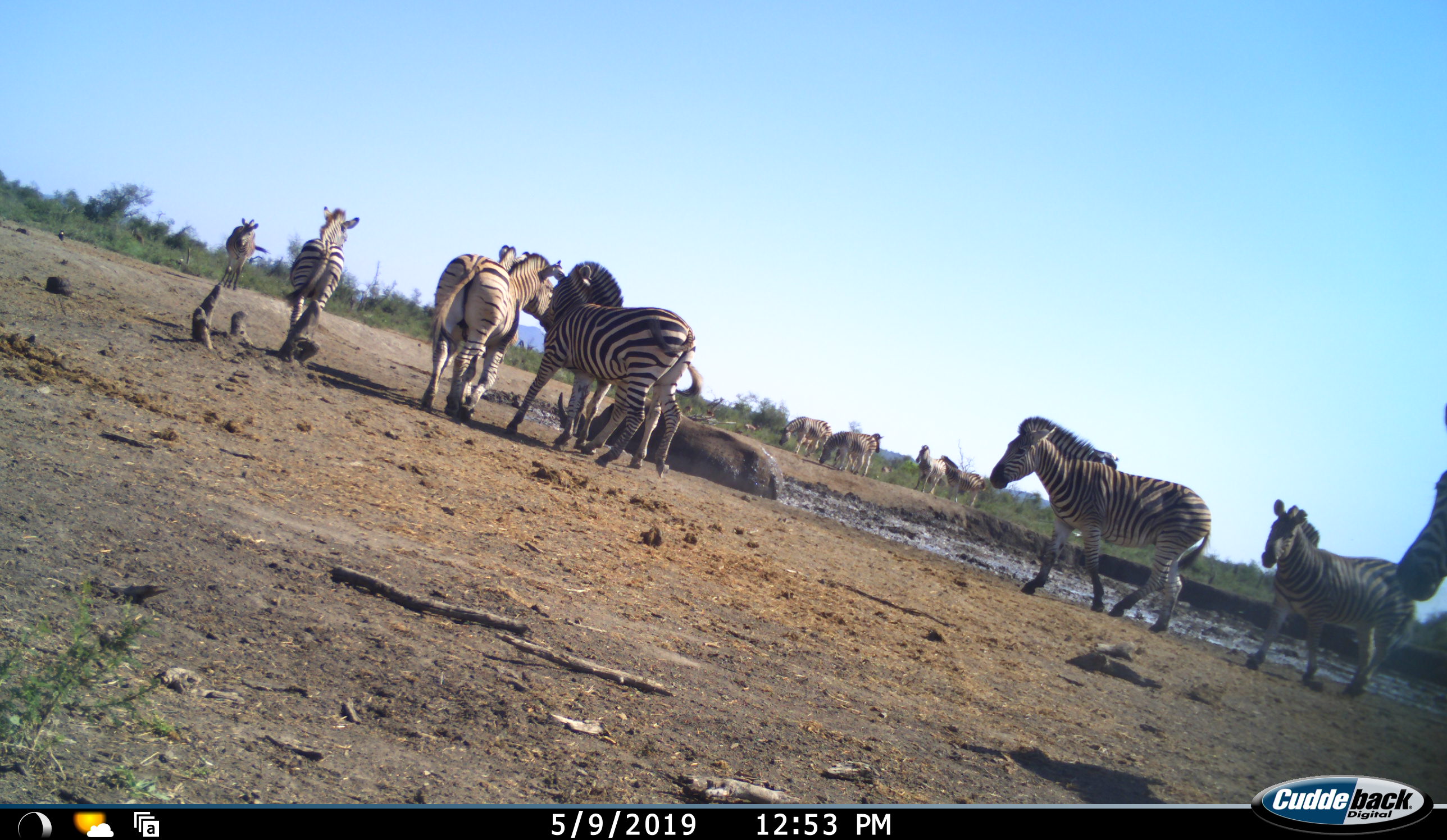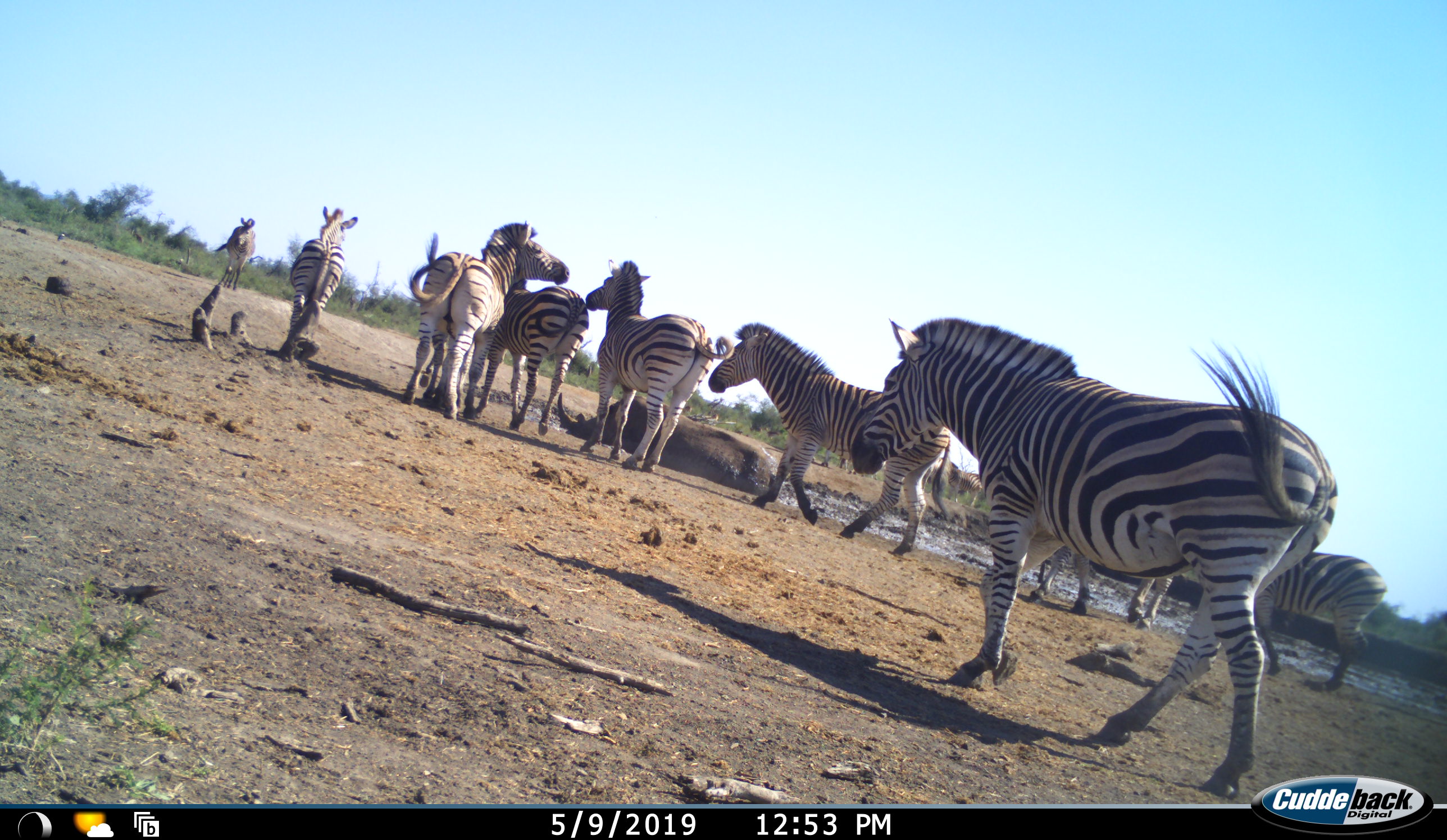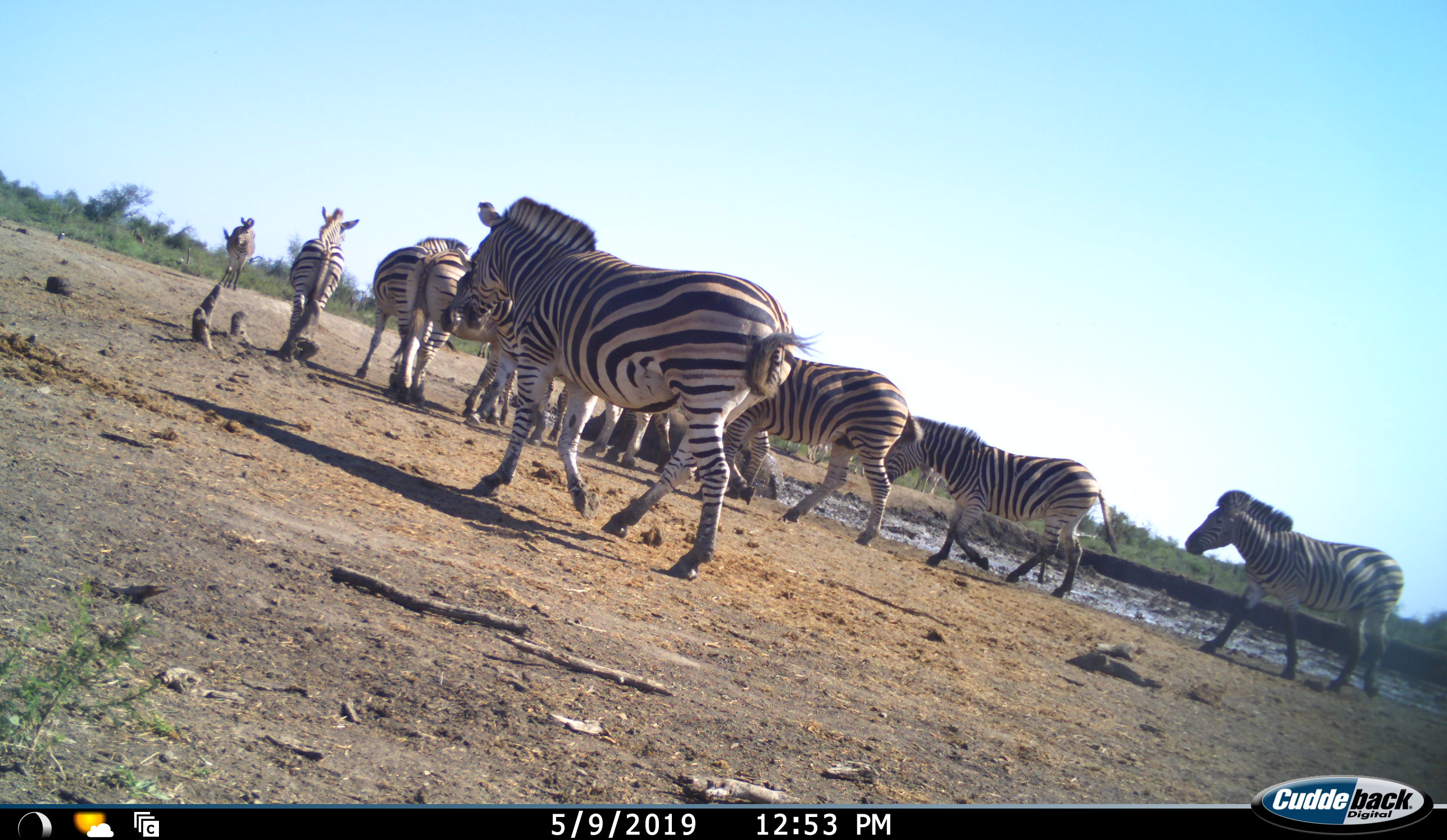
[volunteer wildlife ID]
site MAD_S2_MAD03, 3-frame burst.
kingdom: Animalia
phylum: Chordata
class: Mammalia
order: Perissodactyla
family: Rhinocerotidae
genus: Ceratotherium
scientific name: Ceratotherium simum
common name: white rhinoceros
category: rhinoceroswhite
Rhinoceroswhite (white rhinoceros) (Ceratotherium simum), count 1. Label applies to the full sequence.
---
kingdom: Animalia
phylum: Chordata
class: Mammalia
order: Perissodactyla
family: Equidae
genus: Equus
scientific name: Equus quagga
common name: plains zebra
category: zebraplains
Zebraplains (plains zebra) (Equus quagga), count 11-50. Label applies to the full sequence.